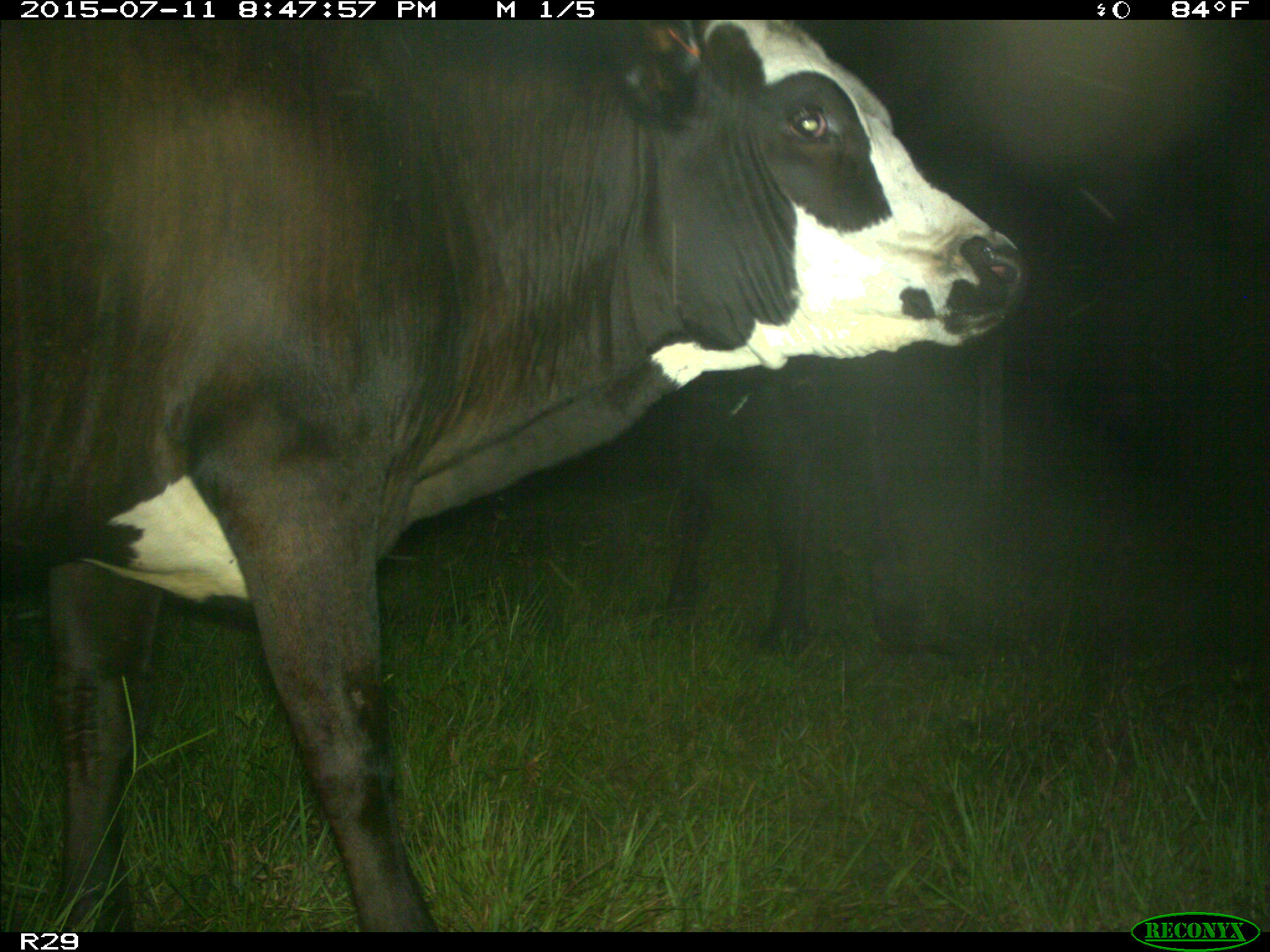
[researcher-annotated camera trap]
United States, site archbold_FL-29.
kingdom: Animalia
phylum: Chordata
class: Mammalia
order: Artiodactyla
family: Bovidae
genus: Bos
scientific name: Bos taurus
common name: domestic cow